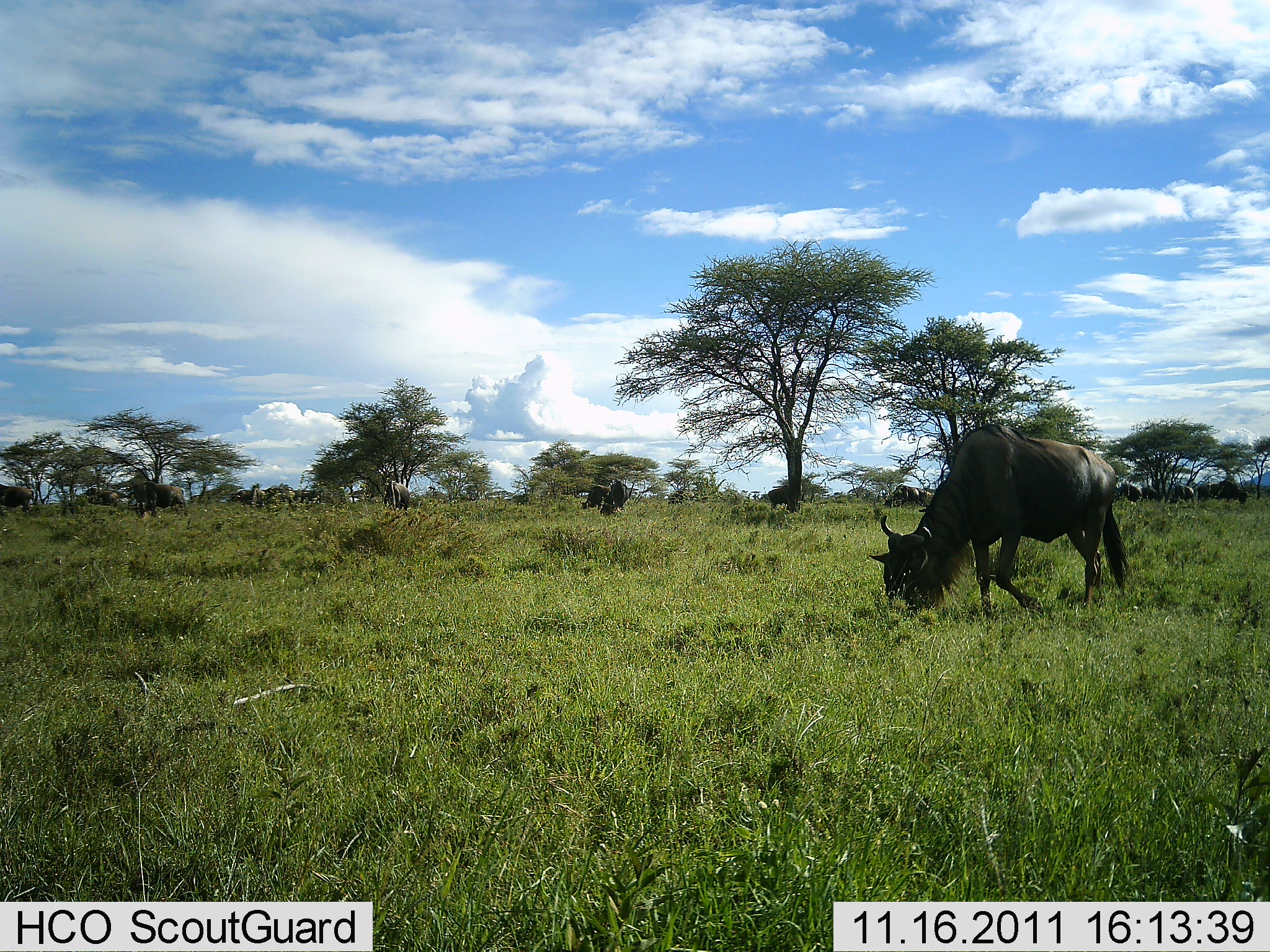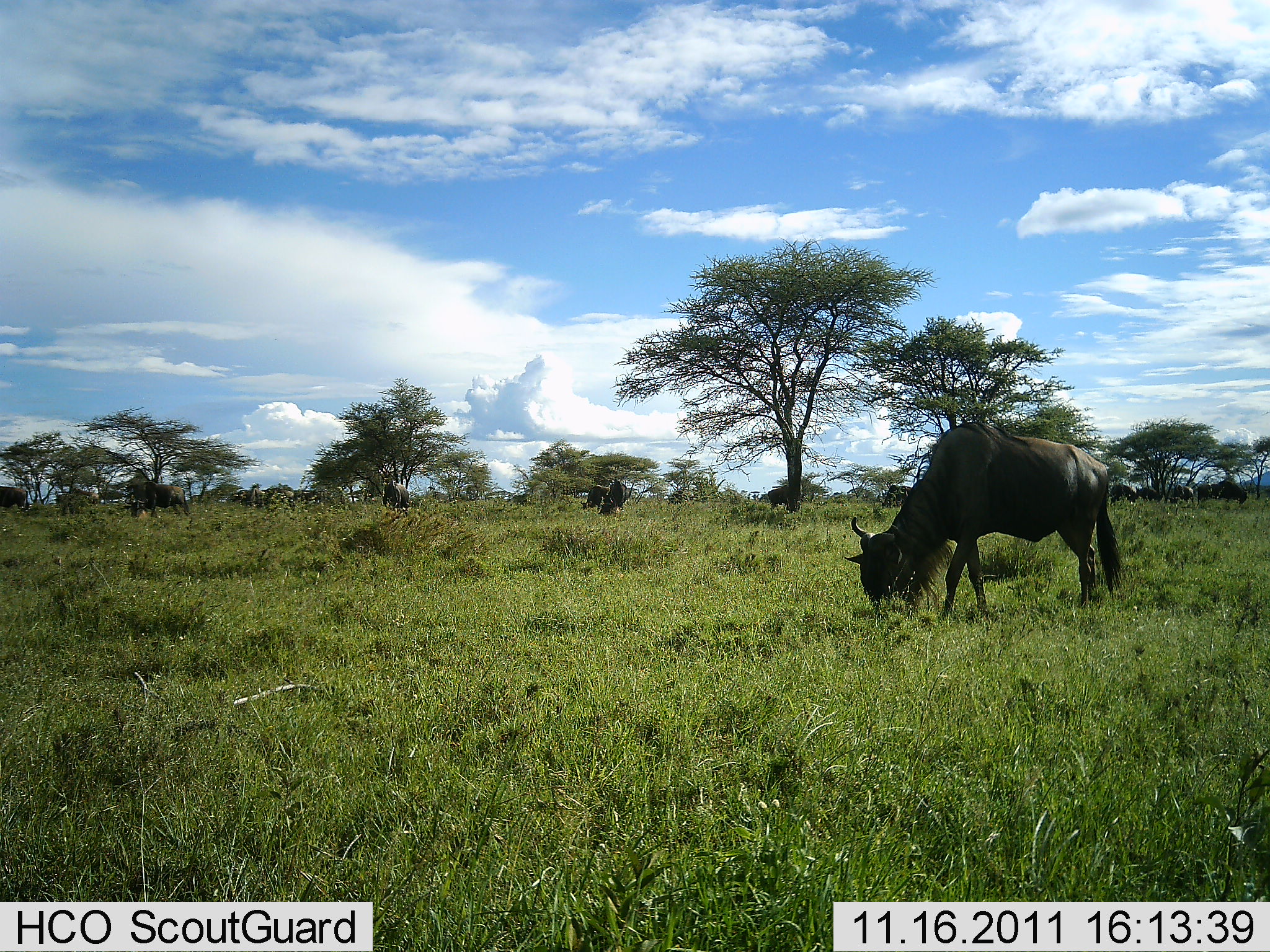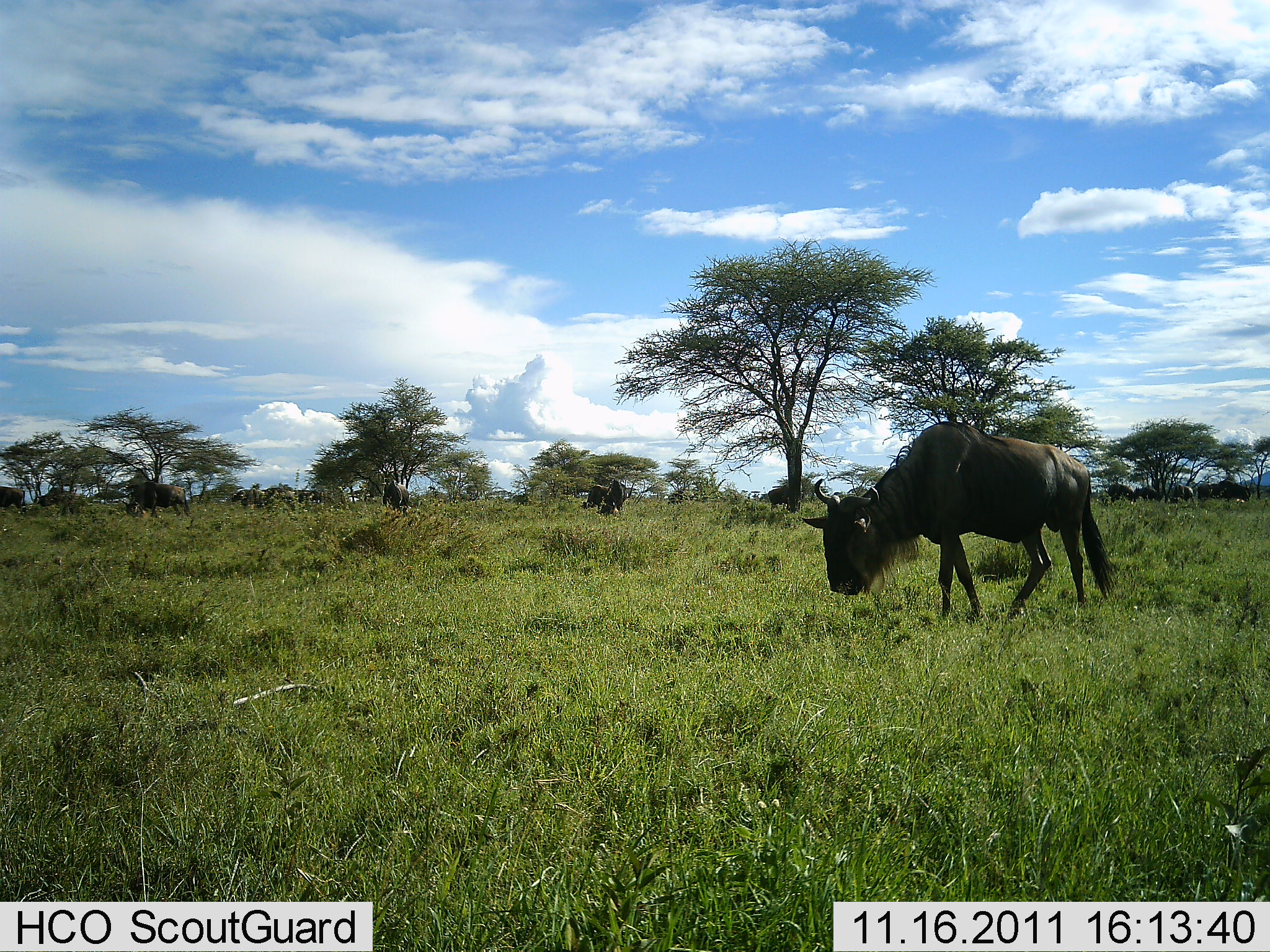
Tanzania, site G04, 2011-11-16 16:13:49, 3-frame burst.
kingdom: Animalia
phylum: Chordata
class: Mammalia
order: Artiodactyla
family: Bovidae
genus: Connochaetes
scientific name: Connochaetes taurinus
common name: blue wildebeest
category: wildebeest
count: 9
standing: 25%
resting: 0%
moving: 42%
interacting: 0%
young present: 0%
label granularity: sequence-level